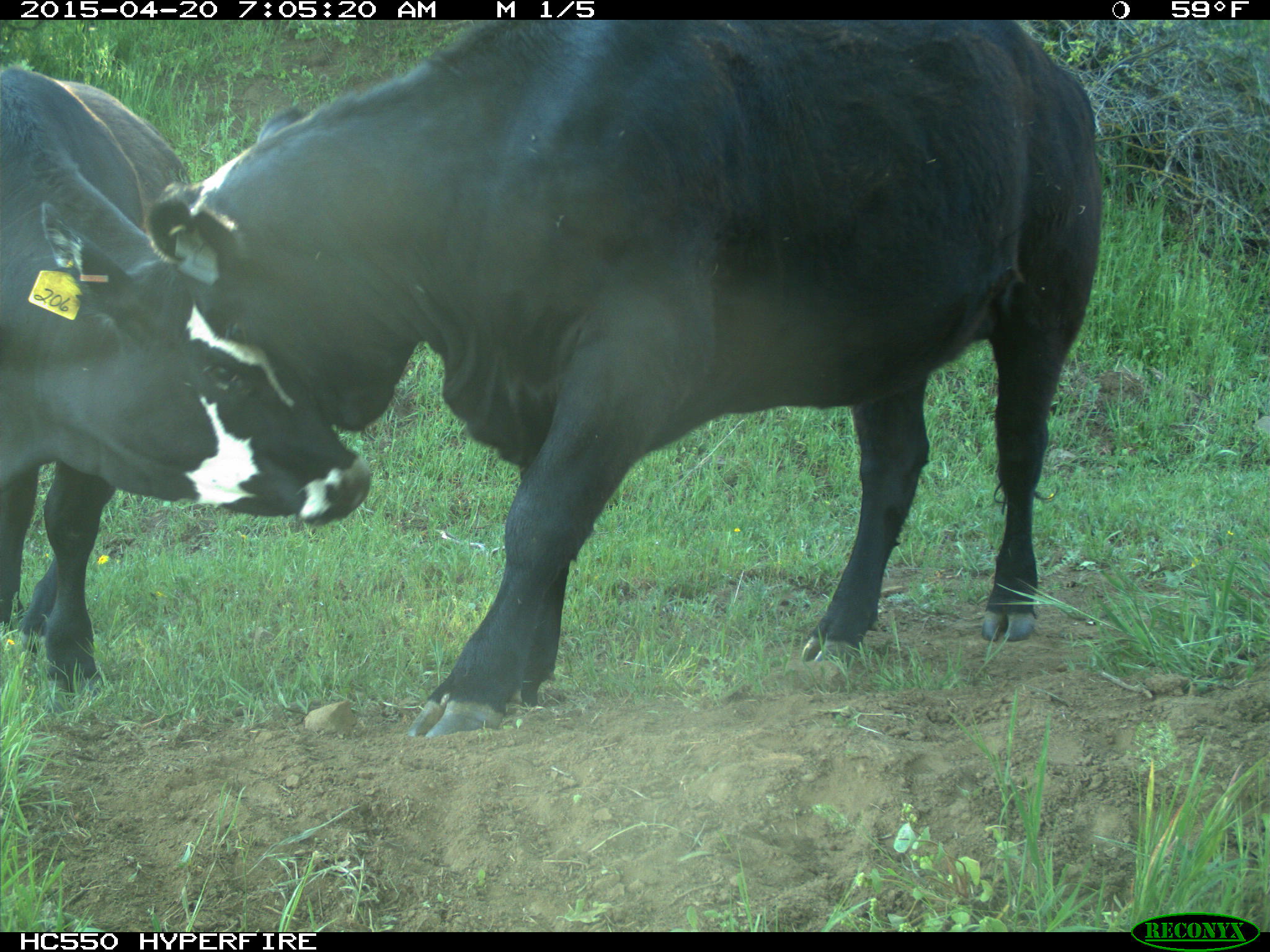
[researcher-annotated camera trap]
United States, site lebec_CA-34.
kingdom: Animalia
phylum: Chordata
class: Mammalia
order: Artiodactyla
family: Bovidae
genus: Bos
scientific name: Bos taurus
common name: domestic cow